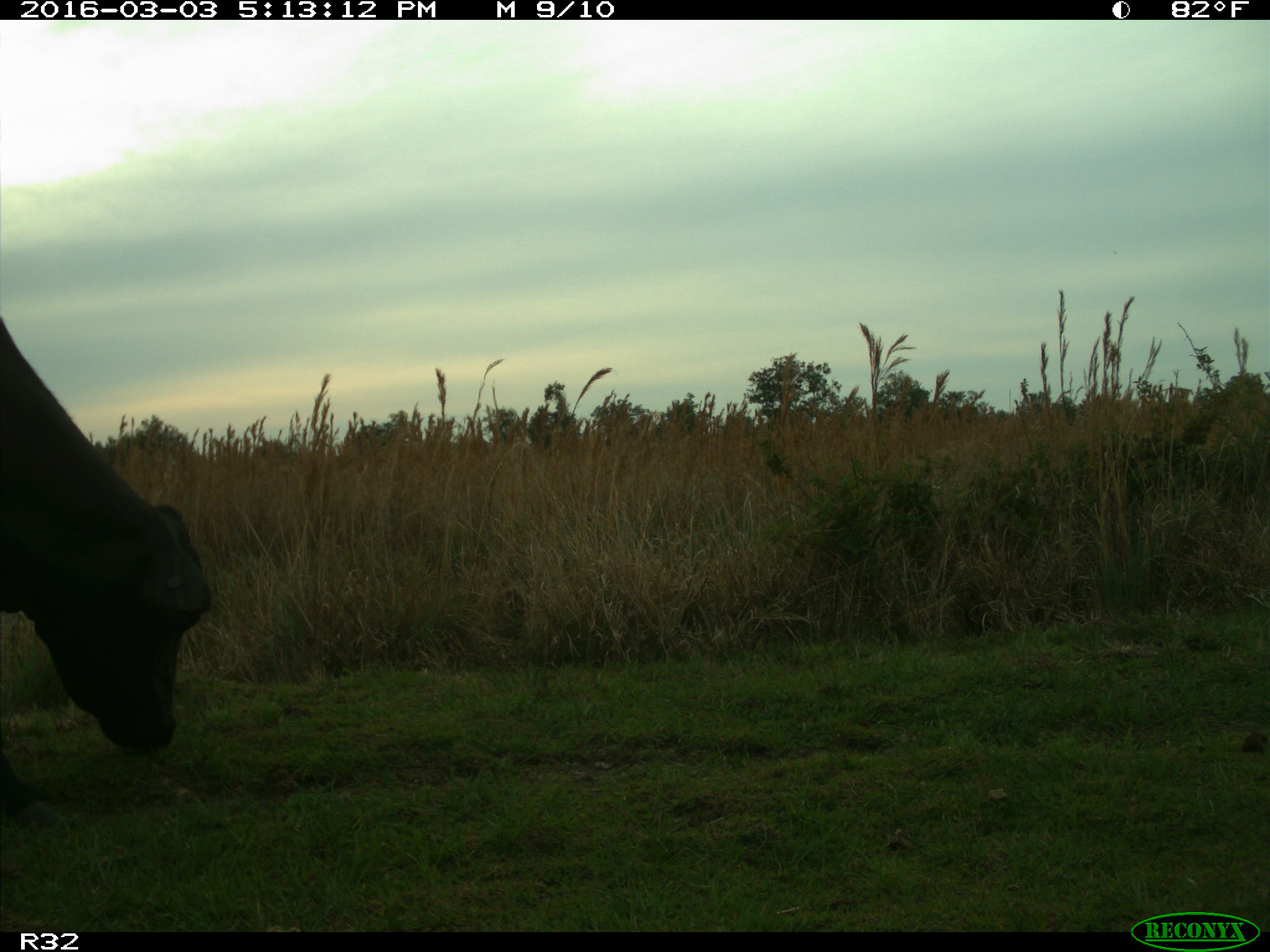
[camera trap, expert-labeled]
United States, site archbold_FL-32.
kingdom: Animalia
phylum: Chordata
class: Mammalia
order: Artiodactyla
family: Bovidae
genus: Bos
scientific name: Bos taurus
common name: domestic cow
Bos taurus (domestic cow).